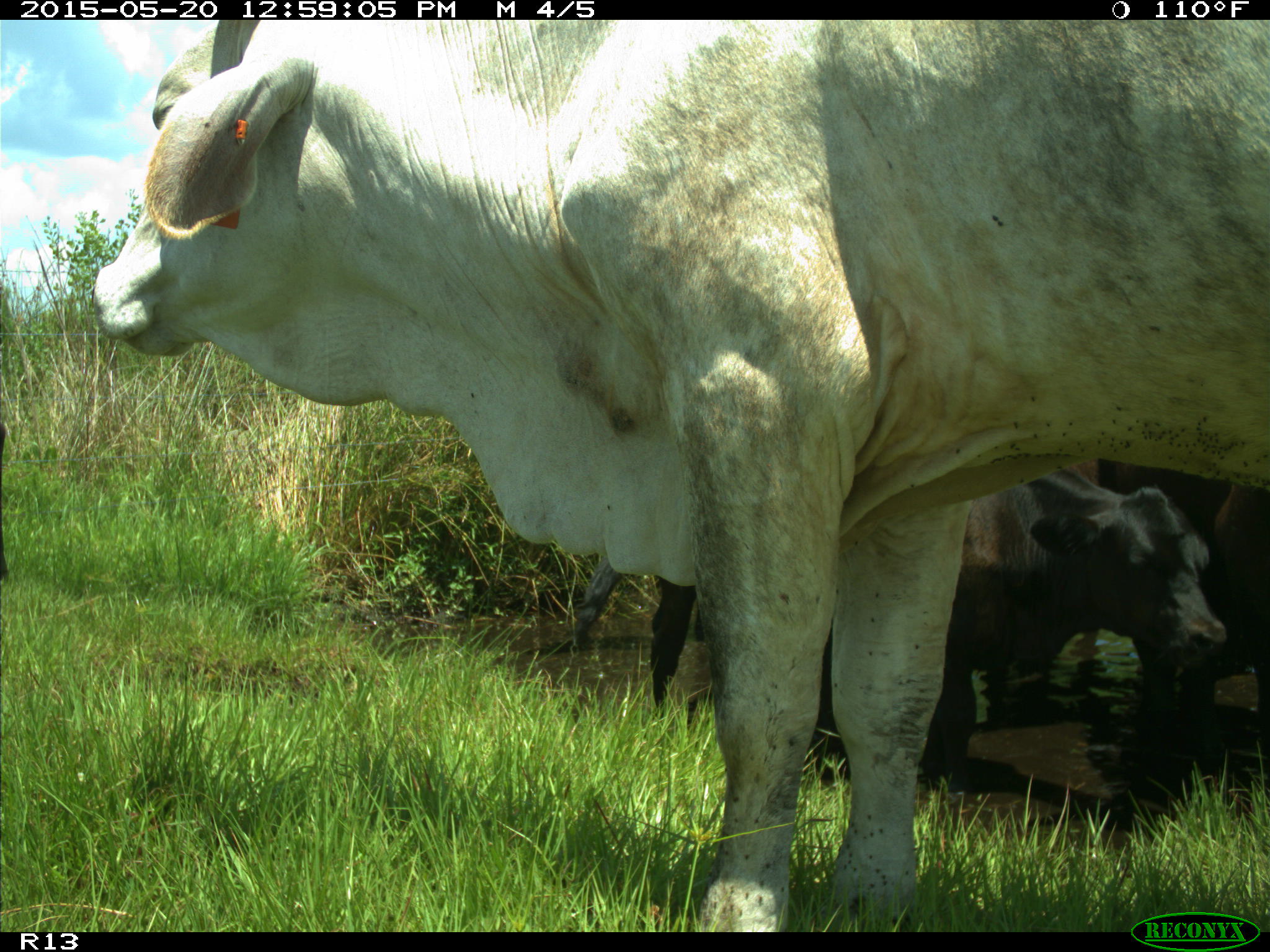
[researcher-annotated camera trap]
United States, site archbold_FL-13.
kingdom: Animalia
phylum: Chordata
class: Mammalia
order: Artiodactyla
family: Bovidae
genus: Bos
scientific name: Bos taurus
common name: domestic cow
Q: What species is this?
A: Bos taurus (domestic cow).